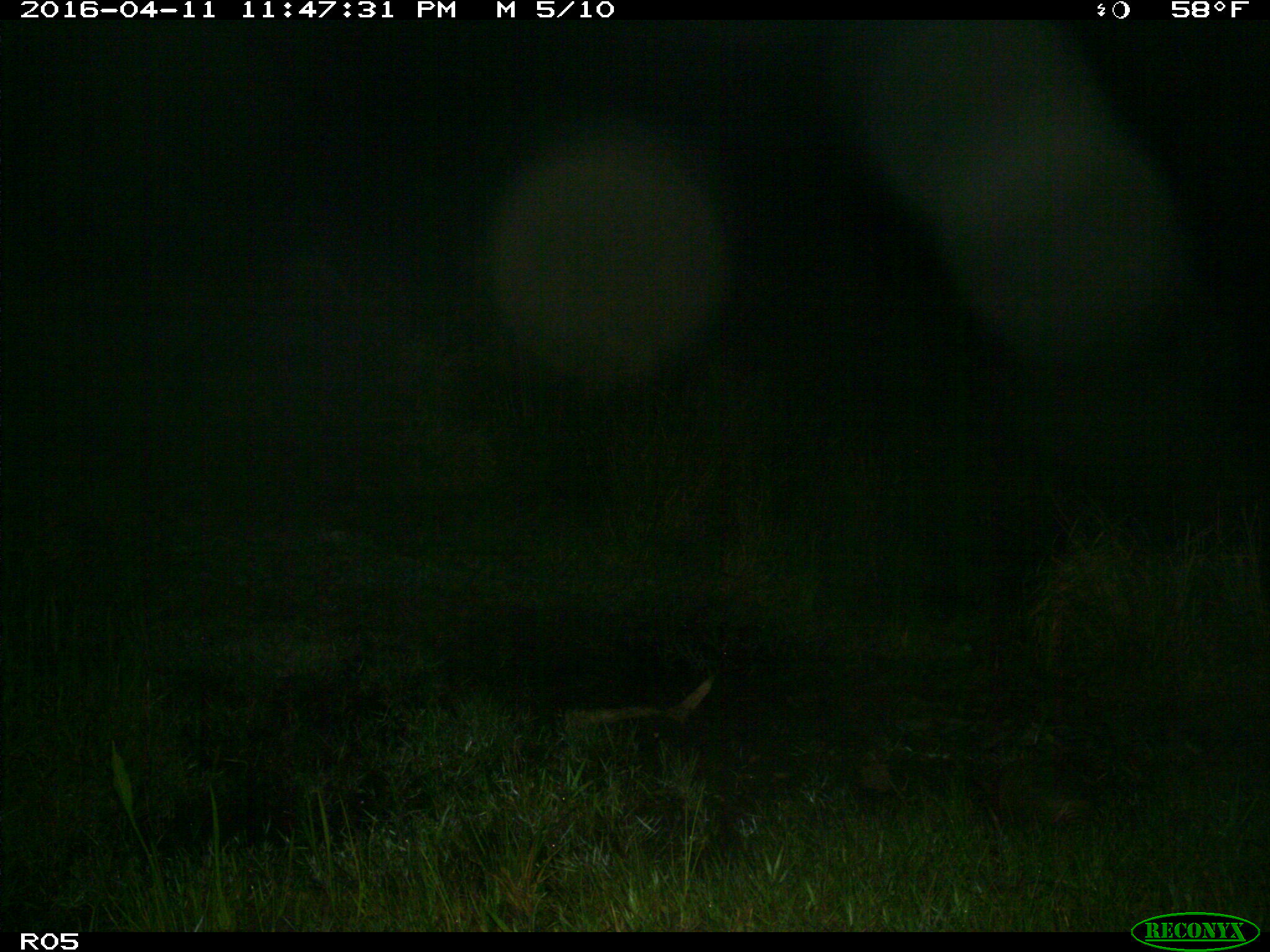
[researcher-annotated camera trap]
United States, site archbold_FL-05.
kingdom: Animalia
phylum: Chordata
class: Mammalia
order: Carnivora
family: Procyonidae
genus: Procyon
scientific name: Procyon lotor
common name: common raccoon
Procyon lotor (common raccoon).